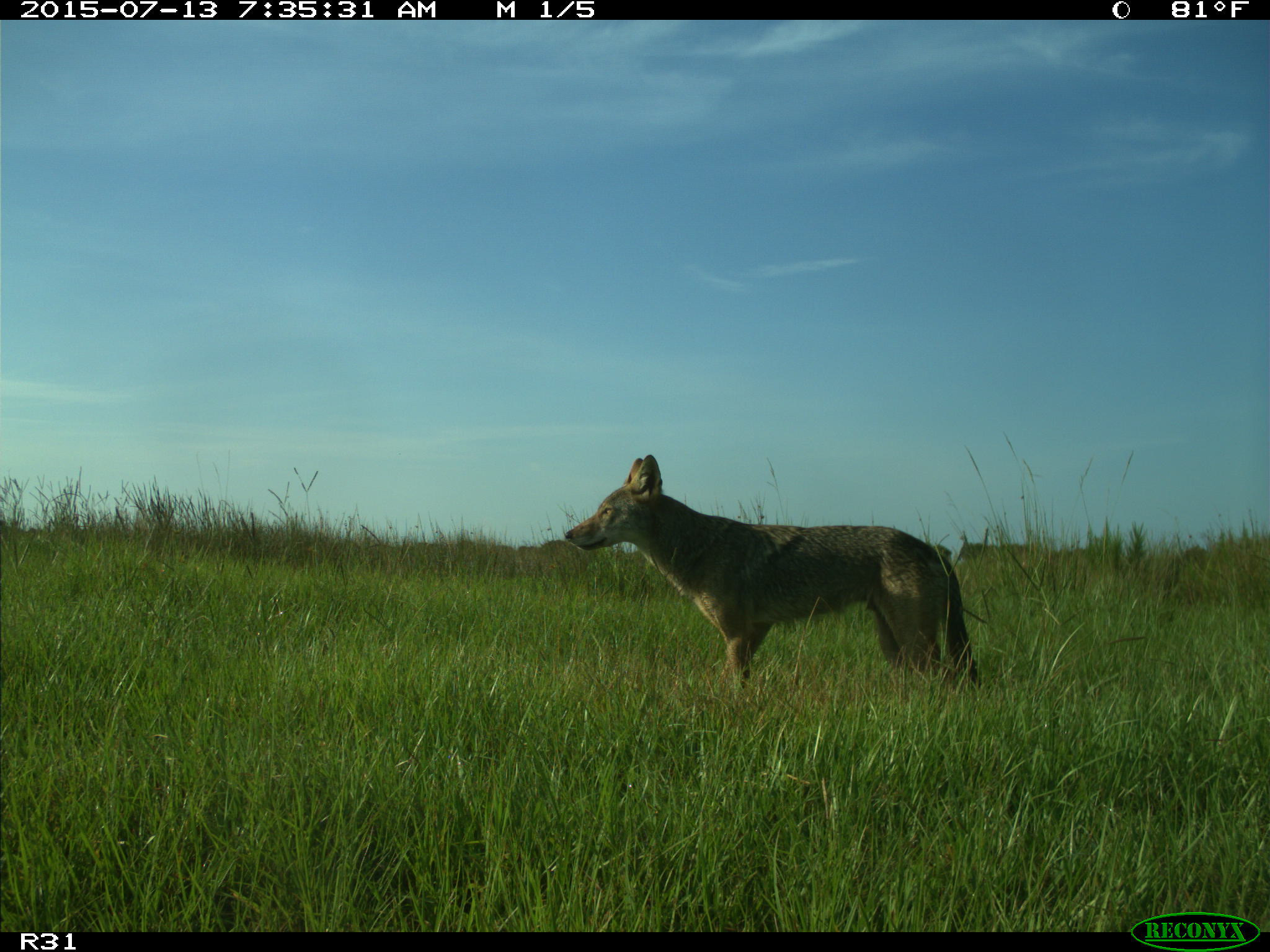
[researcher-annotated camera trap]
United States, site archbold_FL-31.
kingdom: Animalia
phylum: Chordata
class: Mammalia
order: Carnivora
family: Canidae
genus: Canis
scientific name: Canis latrans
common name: coyote